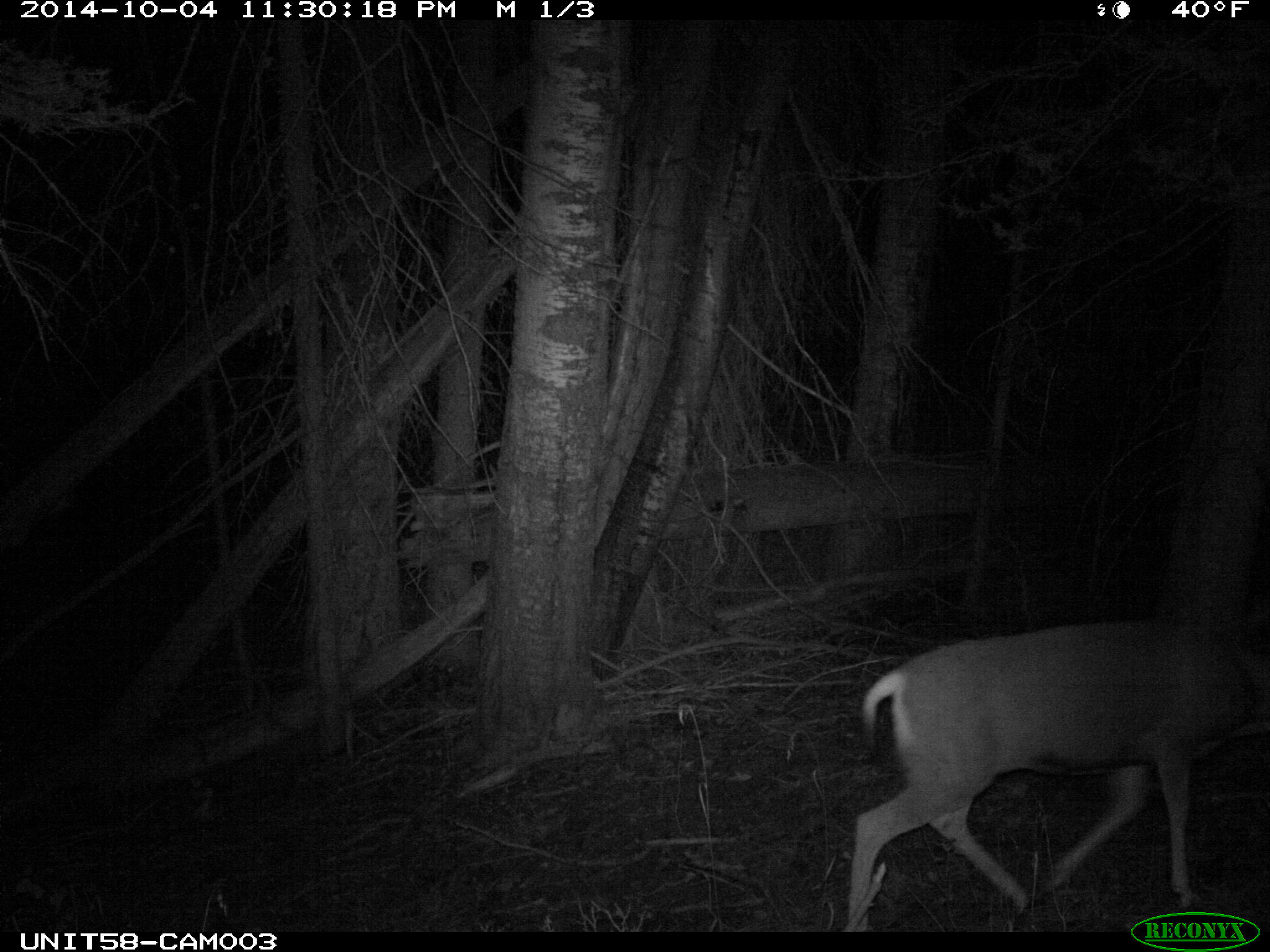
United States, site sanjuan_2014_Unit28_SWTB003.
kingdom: Animalia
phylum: Chordata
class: Mammalia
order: Artiodactyla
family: Cervidae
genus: Odocoileus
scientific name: Odocoileus hemionus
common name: mule deer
Odocoileus hemionus (mule deer).